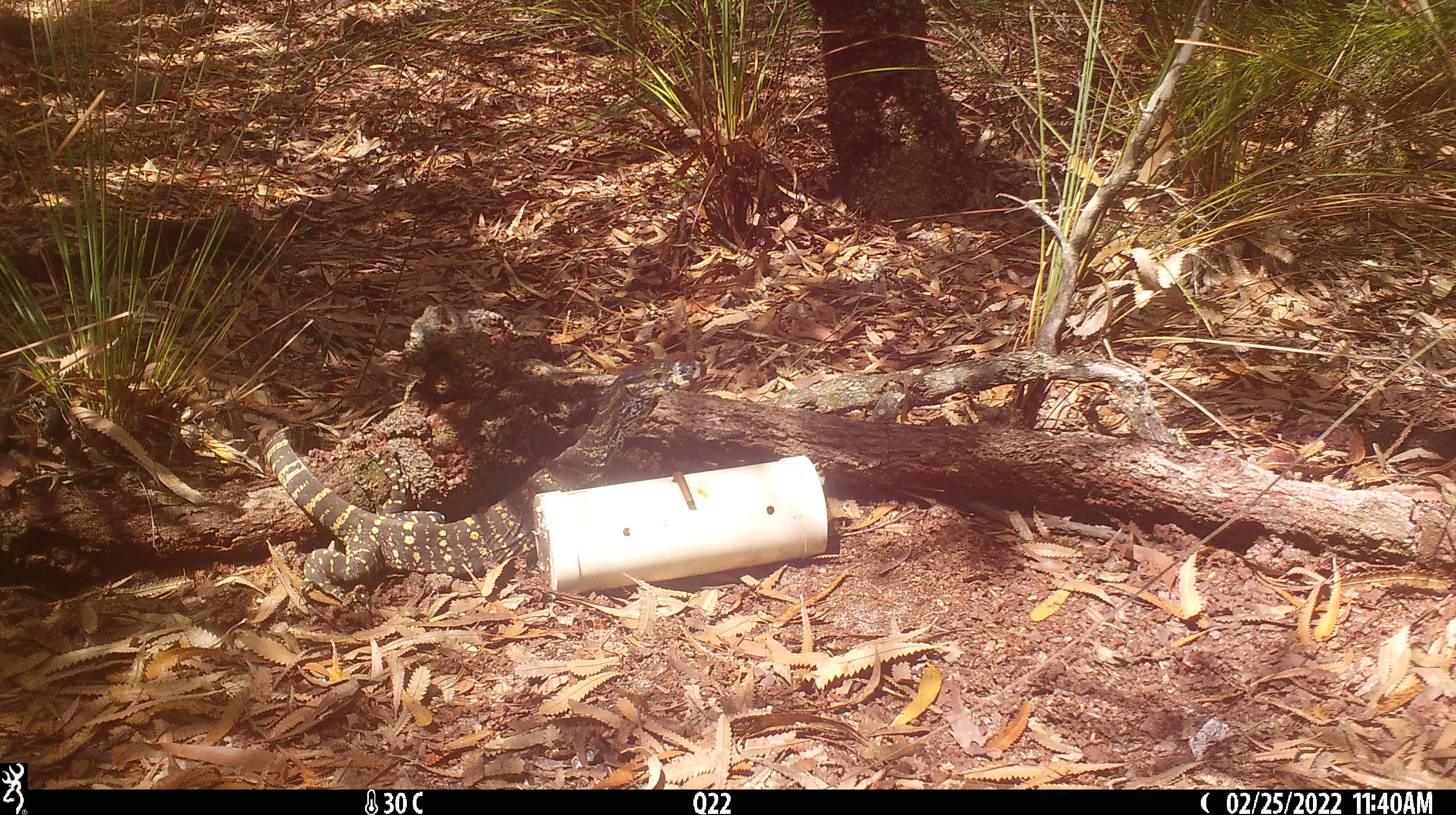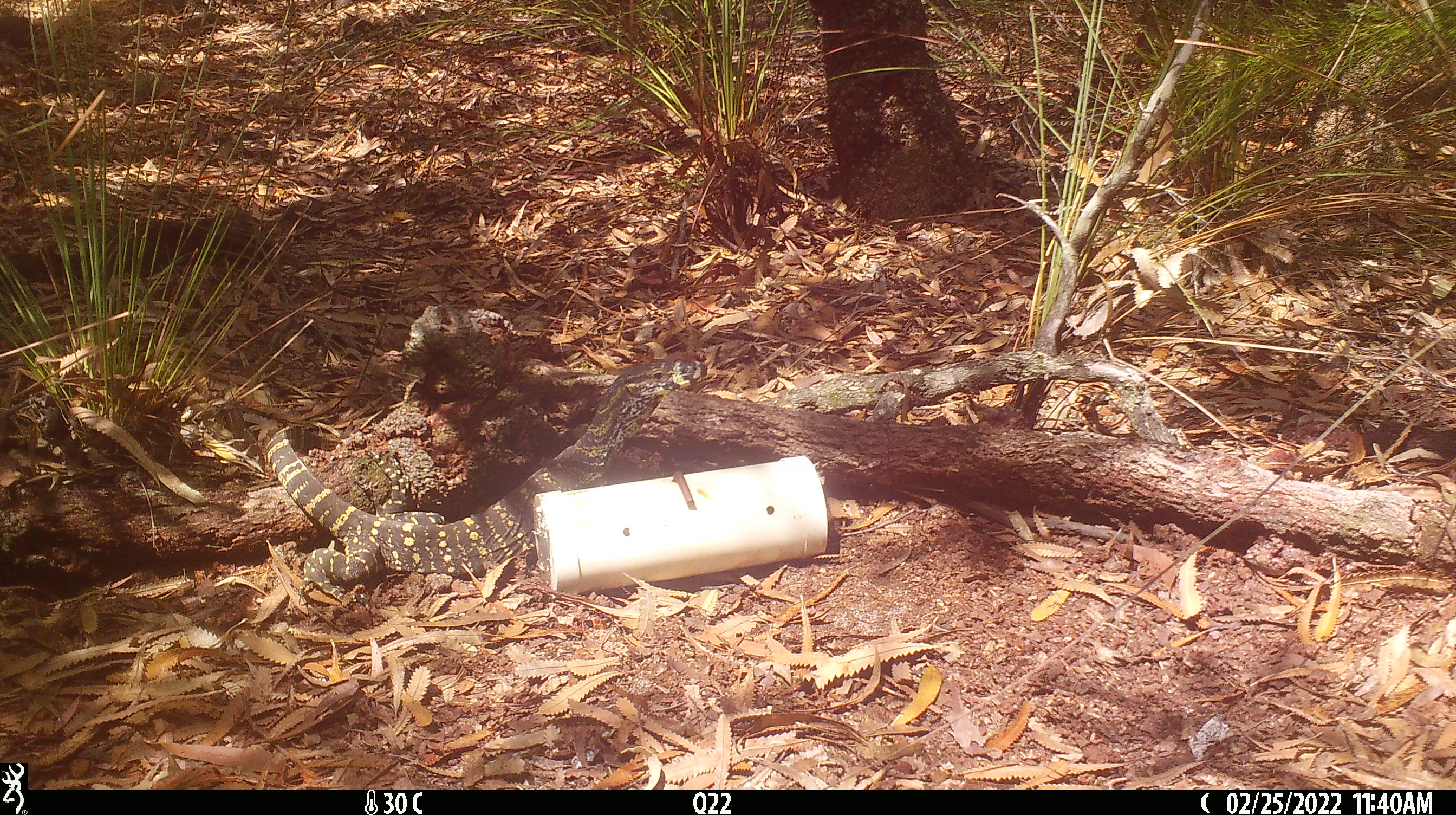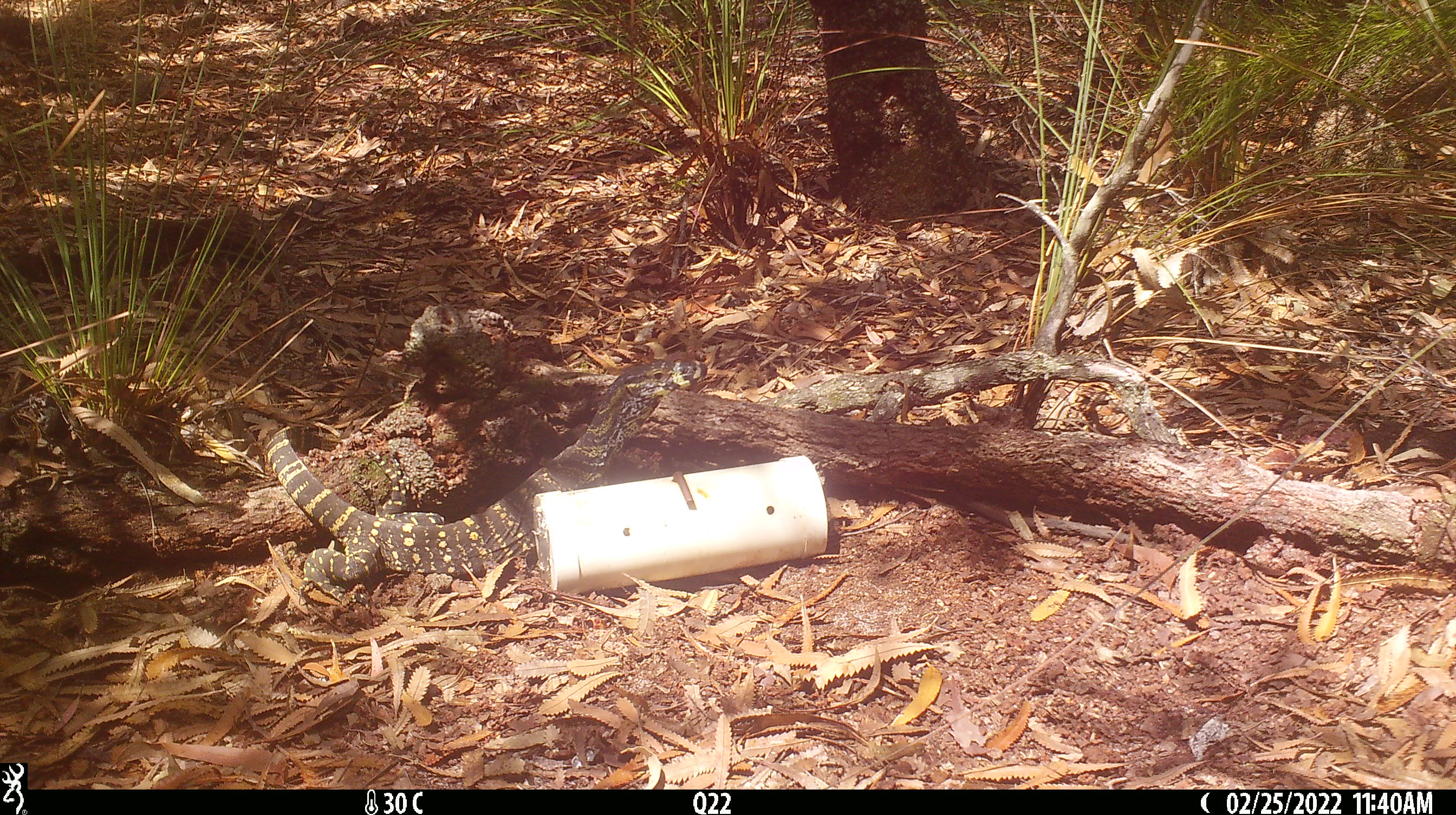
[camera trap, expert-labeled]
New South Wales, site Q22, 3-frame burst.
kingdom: Animalia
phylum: Chordata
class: Reptilia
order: Squamata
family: Varanidae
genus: Varanus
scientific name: Varanus varius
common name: lace monitor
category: goanna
Goanna (lace monitor) (Varanus varius).